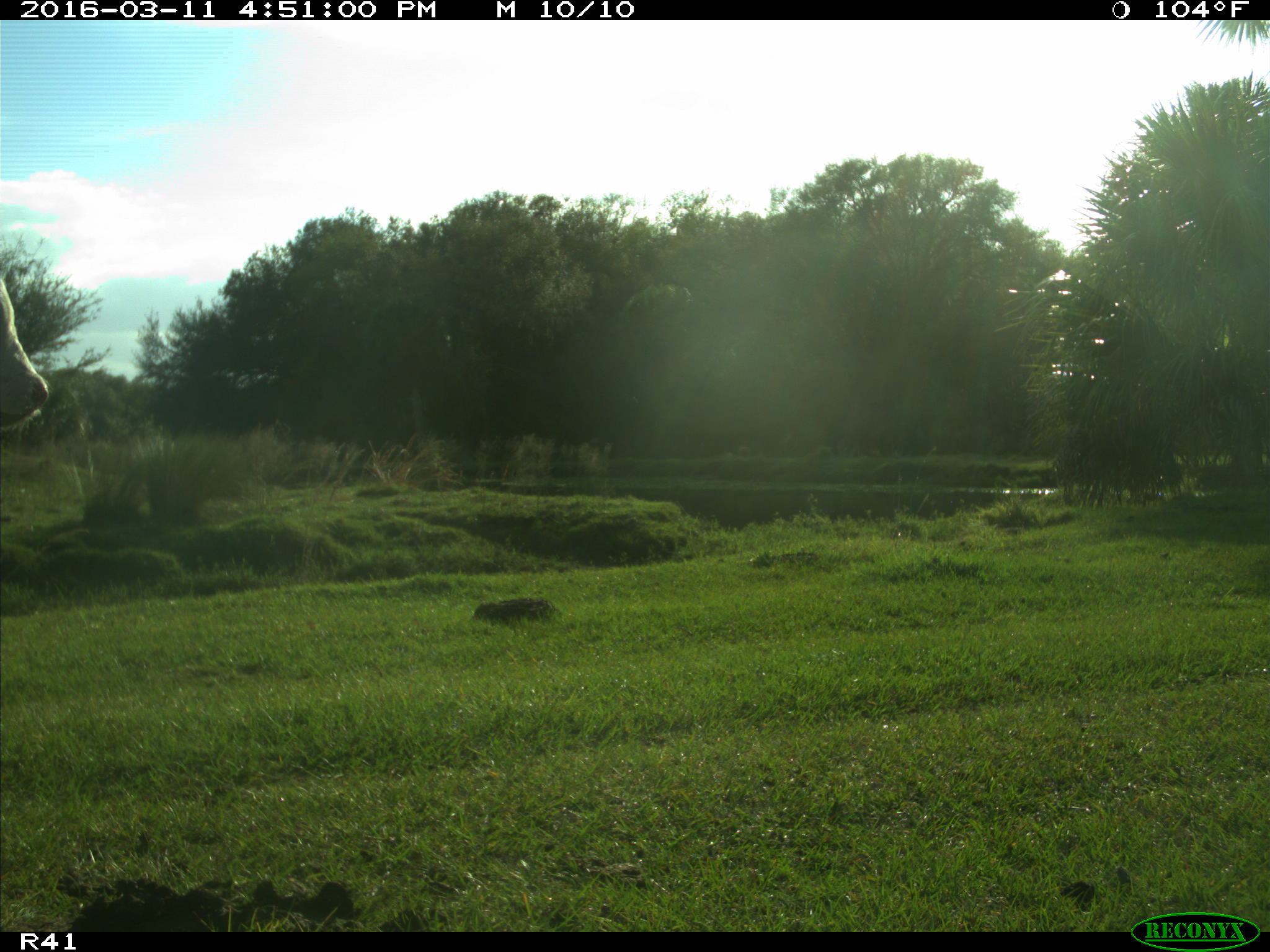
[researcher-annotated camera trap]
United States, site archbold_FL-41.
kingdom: Animalia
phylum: Chordata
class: Mammalia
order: Artiodactyla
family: Bovidae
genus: Bos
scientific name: Bos taurus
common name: domestic cow